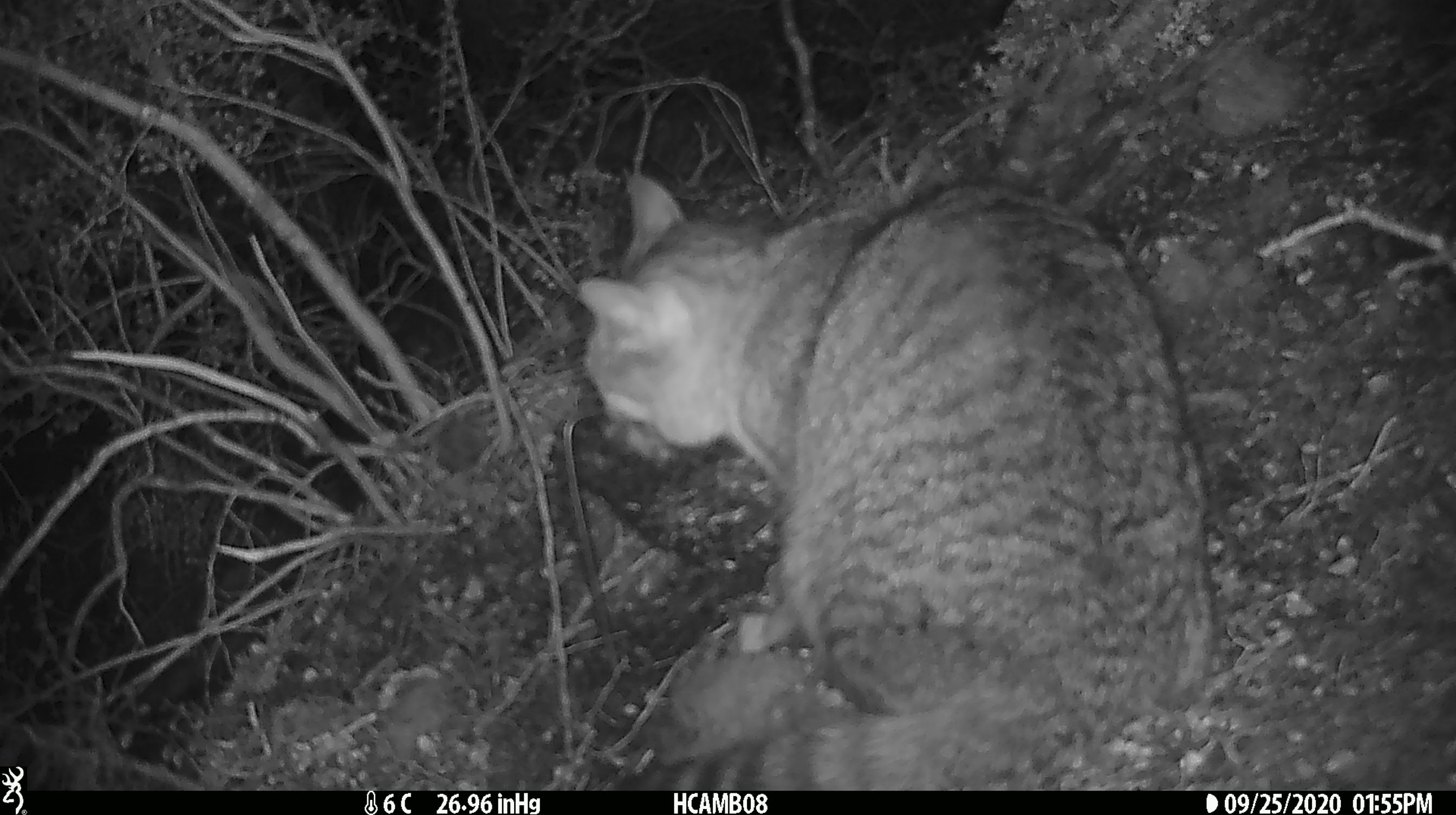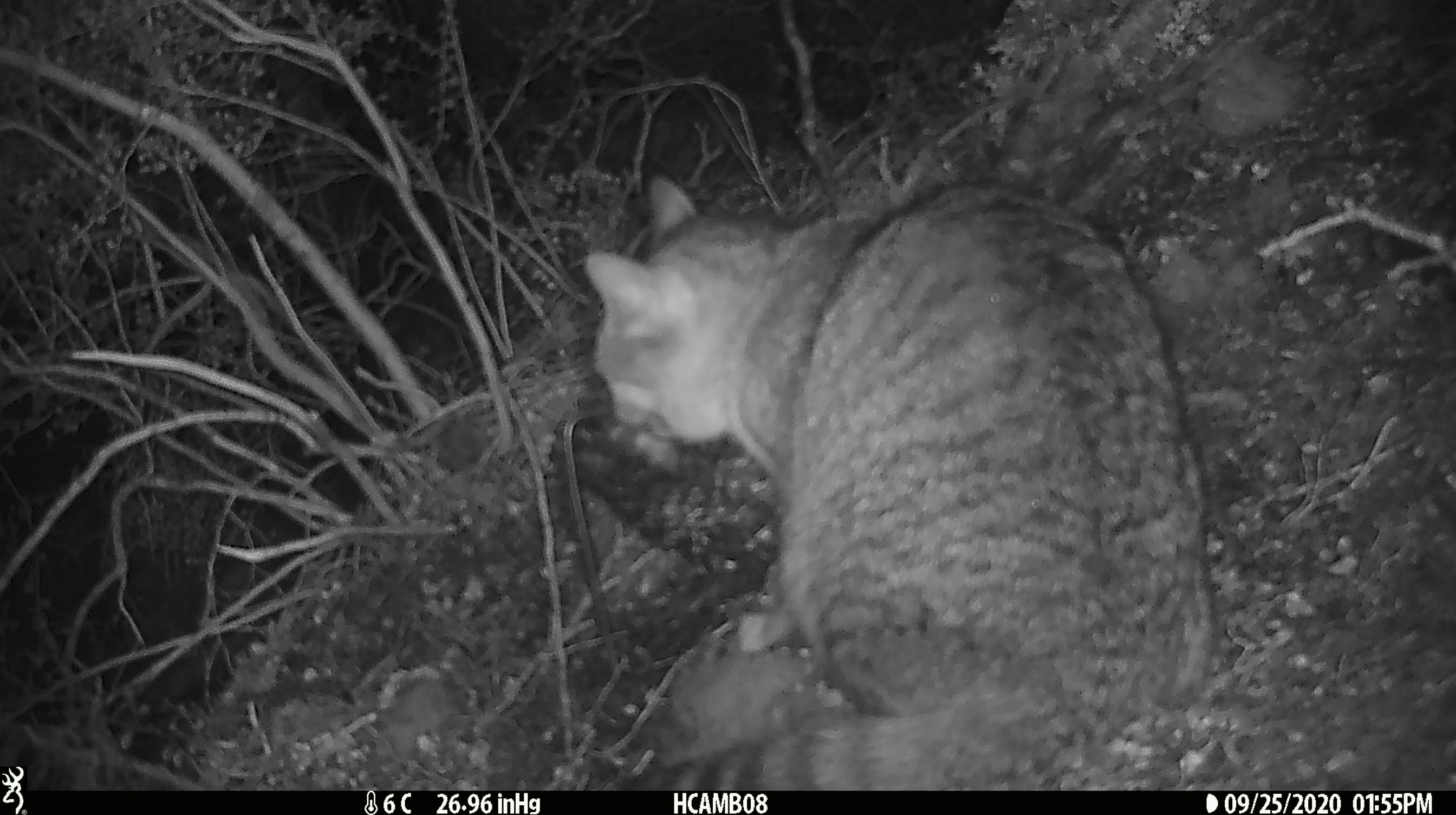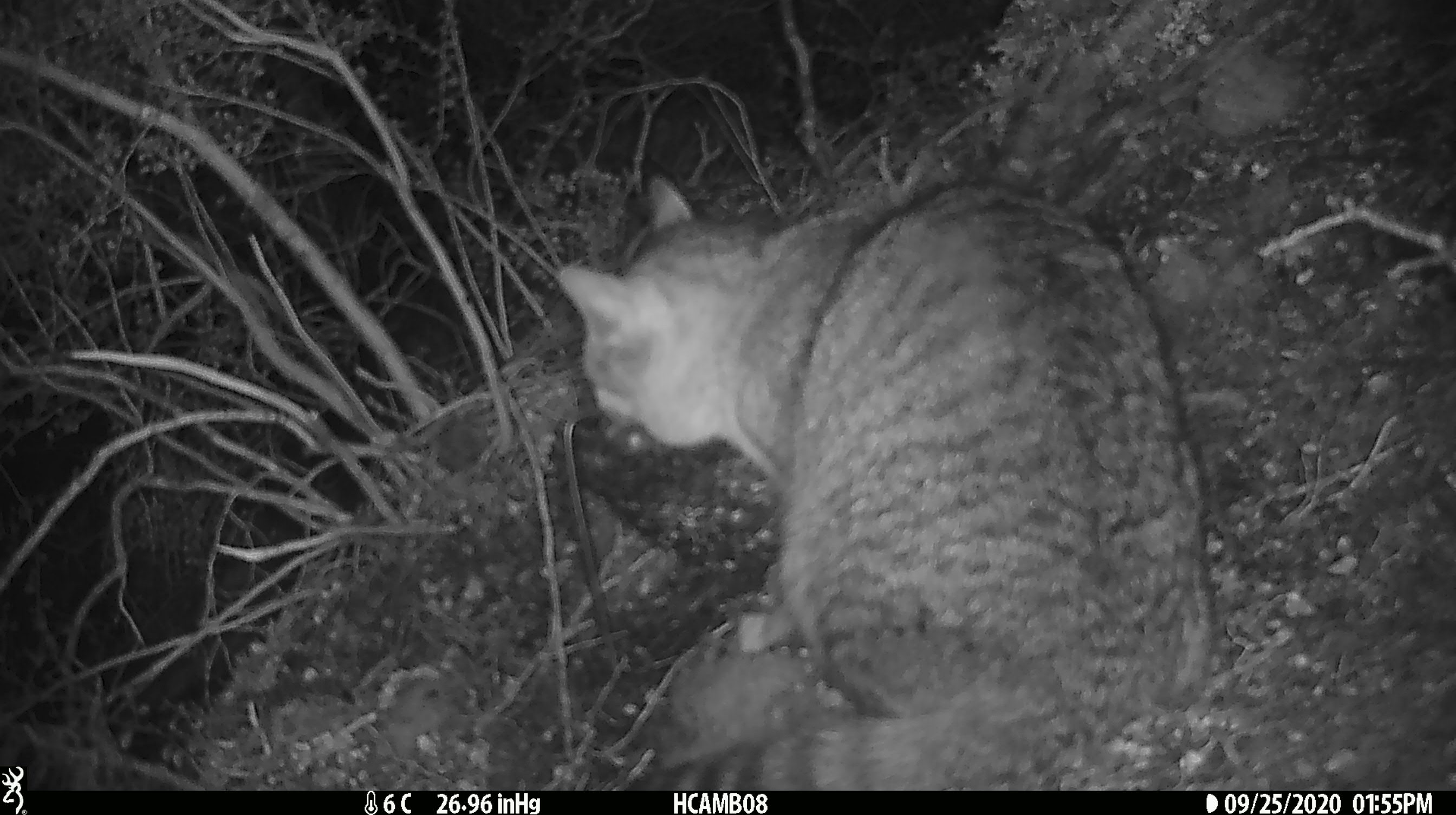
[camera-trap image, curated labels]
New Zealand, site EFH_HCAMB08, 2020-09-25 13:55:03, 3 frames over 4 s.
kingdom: Animalia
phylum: Chordata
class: Mammalia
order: Carnivora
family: Felidae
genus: Felis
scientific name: Felis catus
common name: domestic cat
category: cat